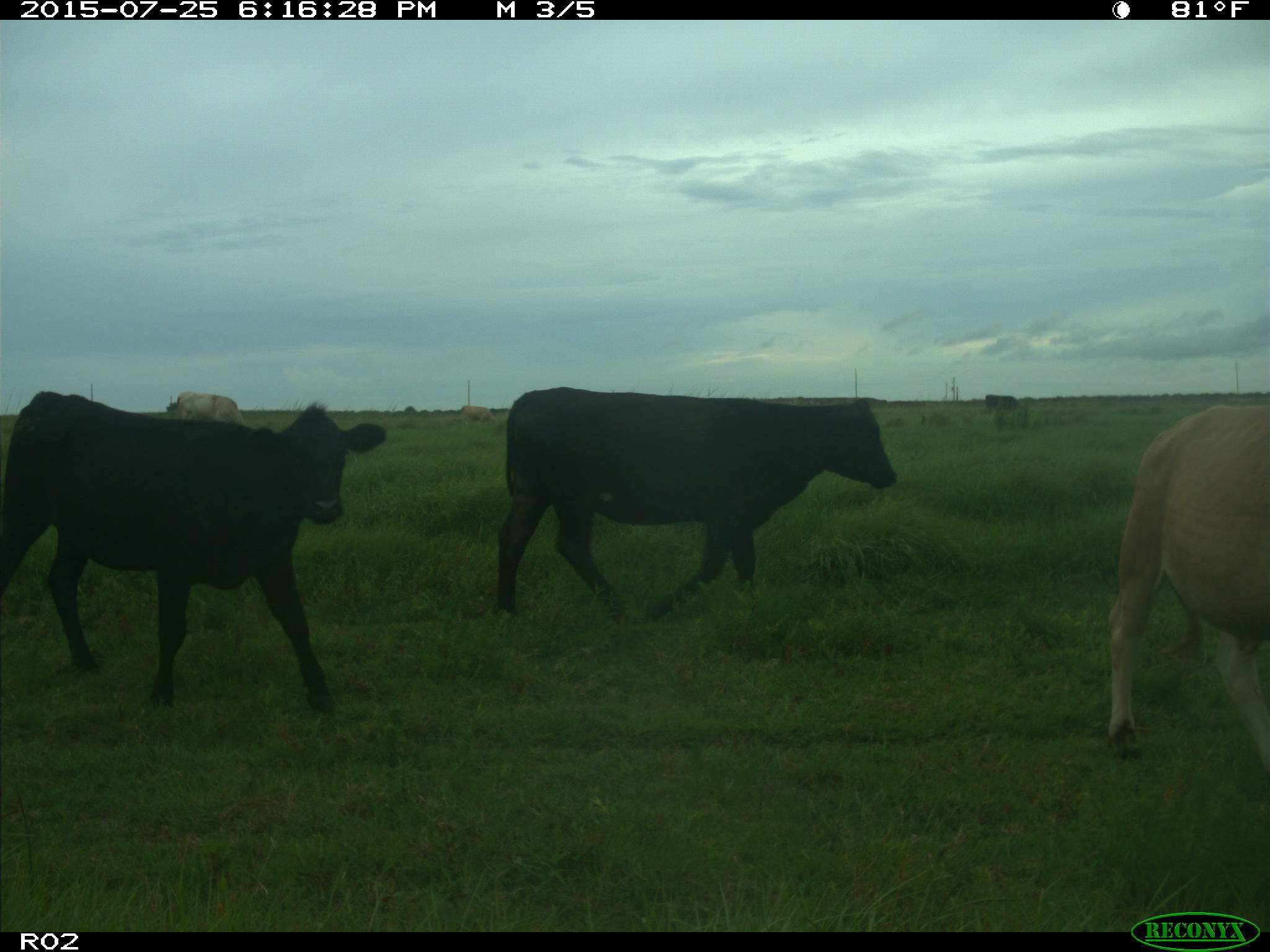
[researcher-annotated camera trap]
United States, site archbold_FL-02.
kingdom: Animalia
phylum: Chordata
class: Mammalia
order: Artiodactyla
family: Bovidae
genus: Bos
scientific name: Bos taurus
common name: domestic cow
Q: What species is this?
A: Bos taurus (domestic cow).